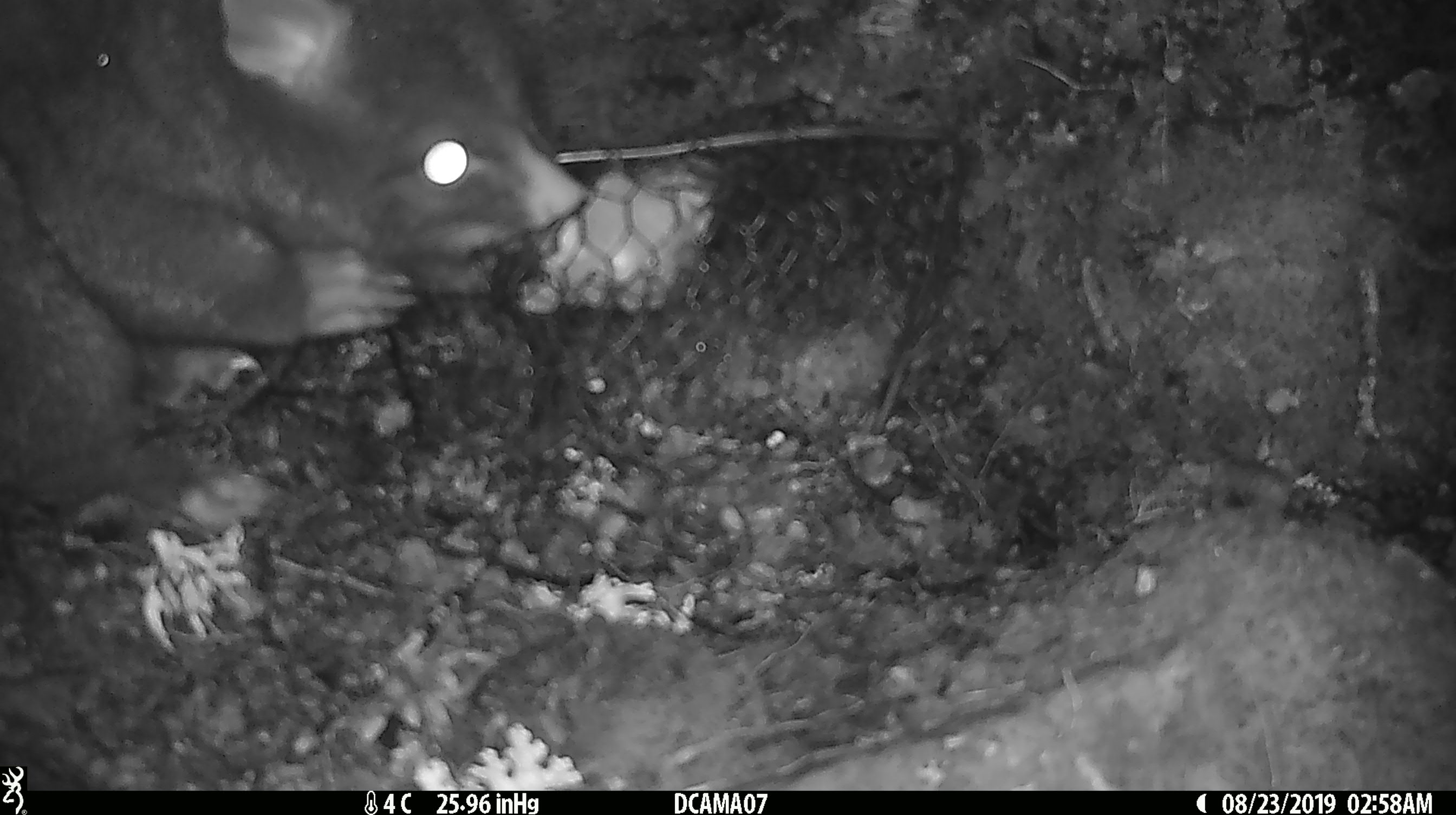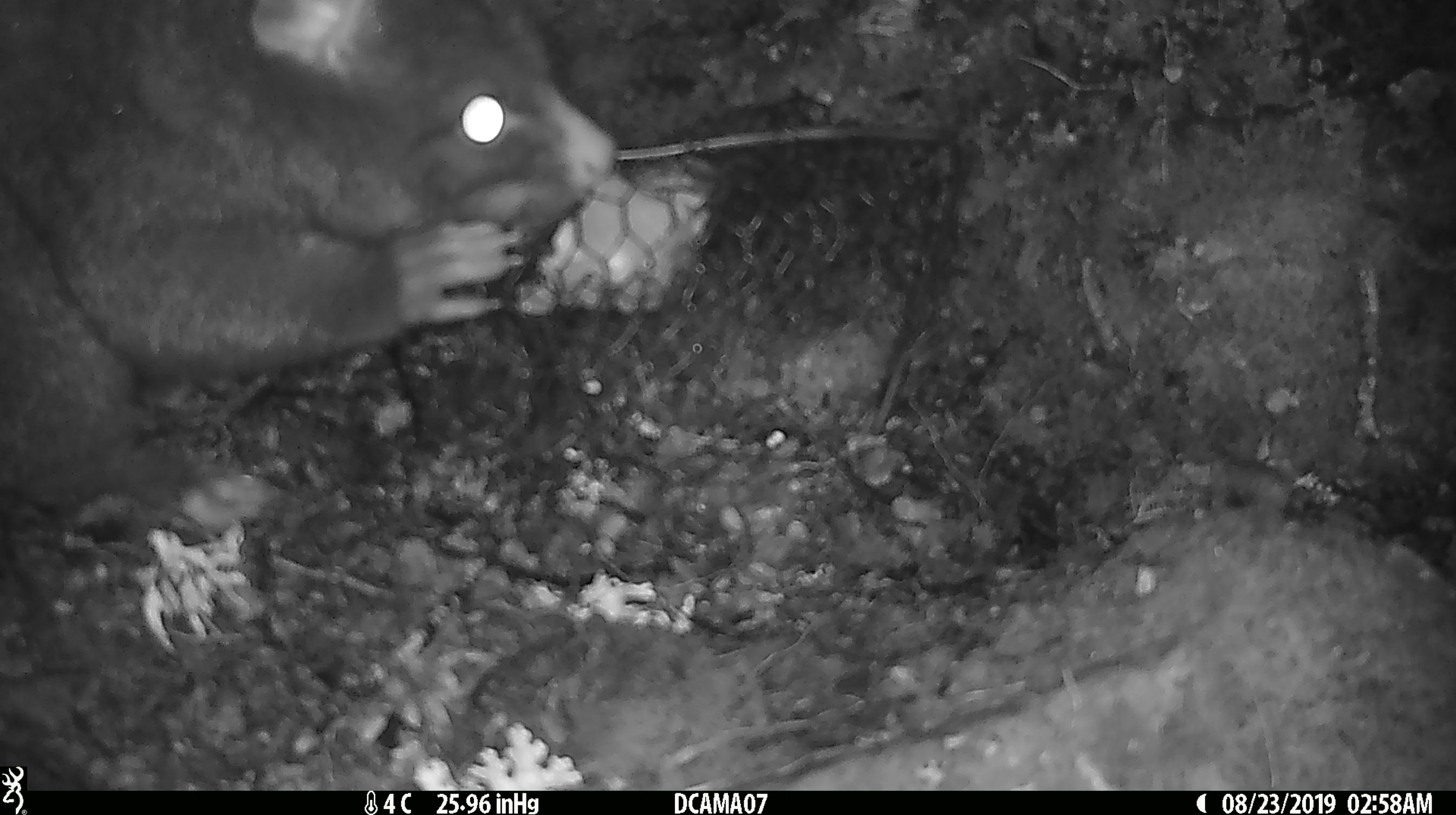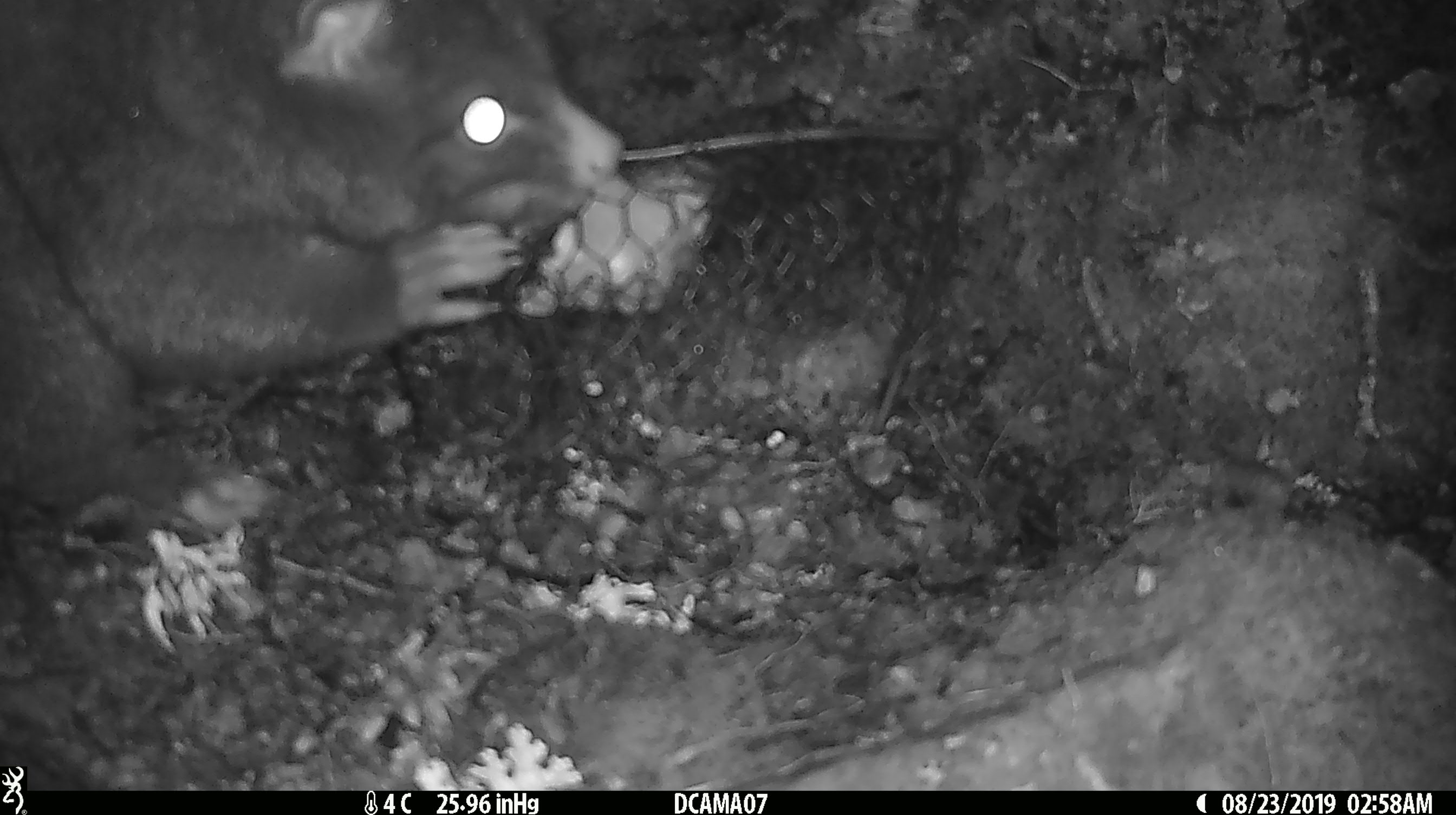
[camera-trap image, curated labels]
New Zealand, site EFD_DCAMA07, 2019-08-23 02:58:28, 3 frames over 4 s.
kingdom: Animalia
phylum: Chordata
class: Mammalia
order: Diprotodontia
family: Phalangeridae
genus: Trichosurus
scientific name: Trichosurus vulpecula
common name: common brushtail possum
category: possum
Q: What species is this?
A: Possum (common brushtail possum) (Trichosurus vulpecula).